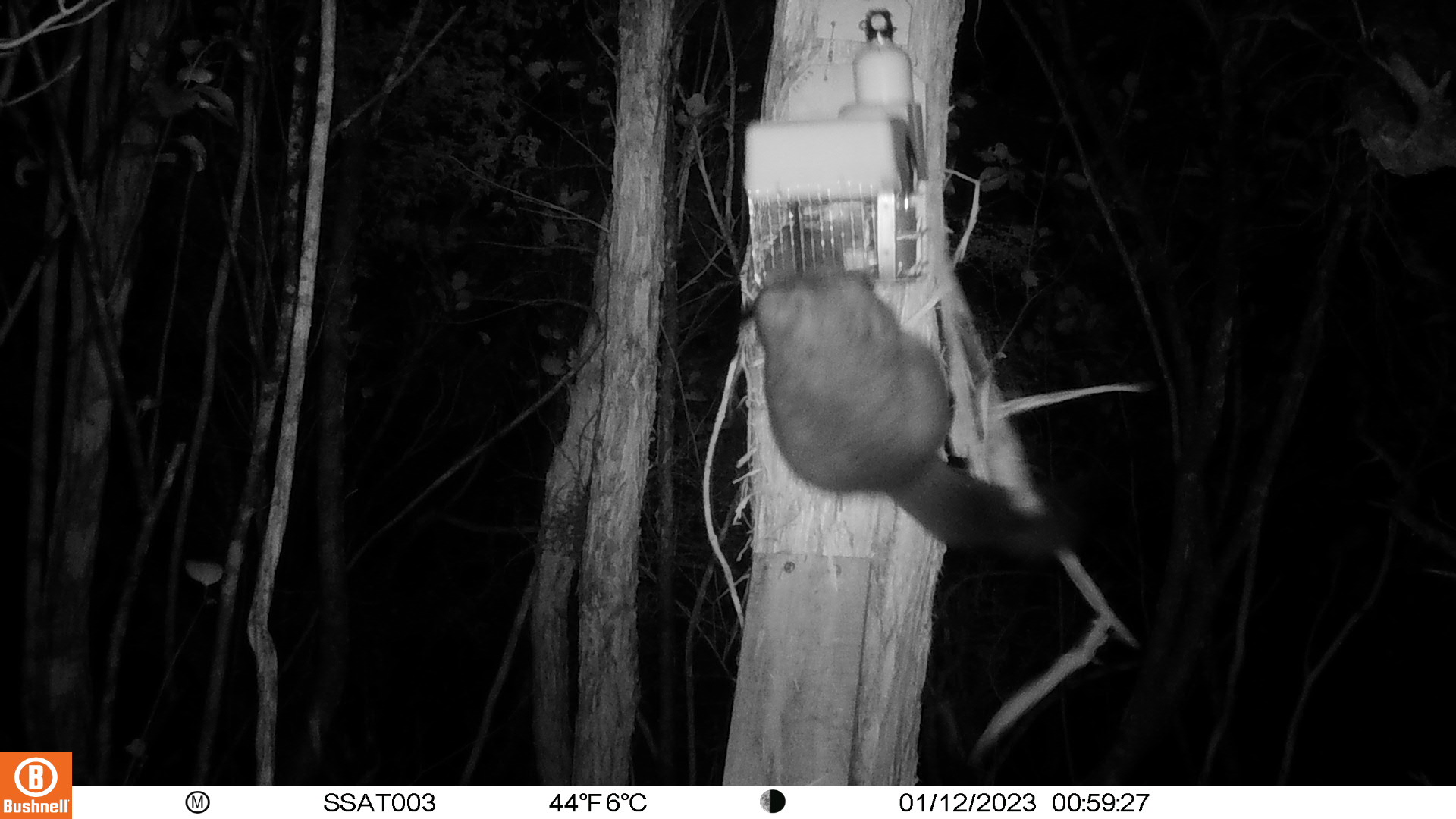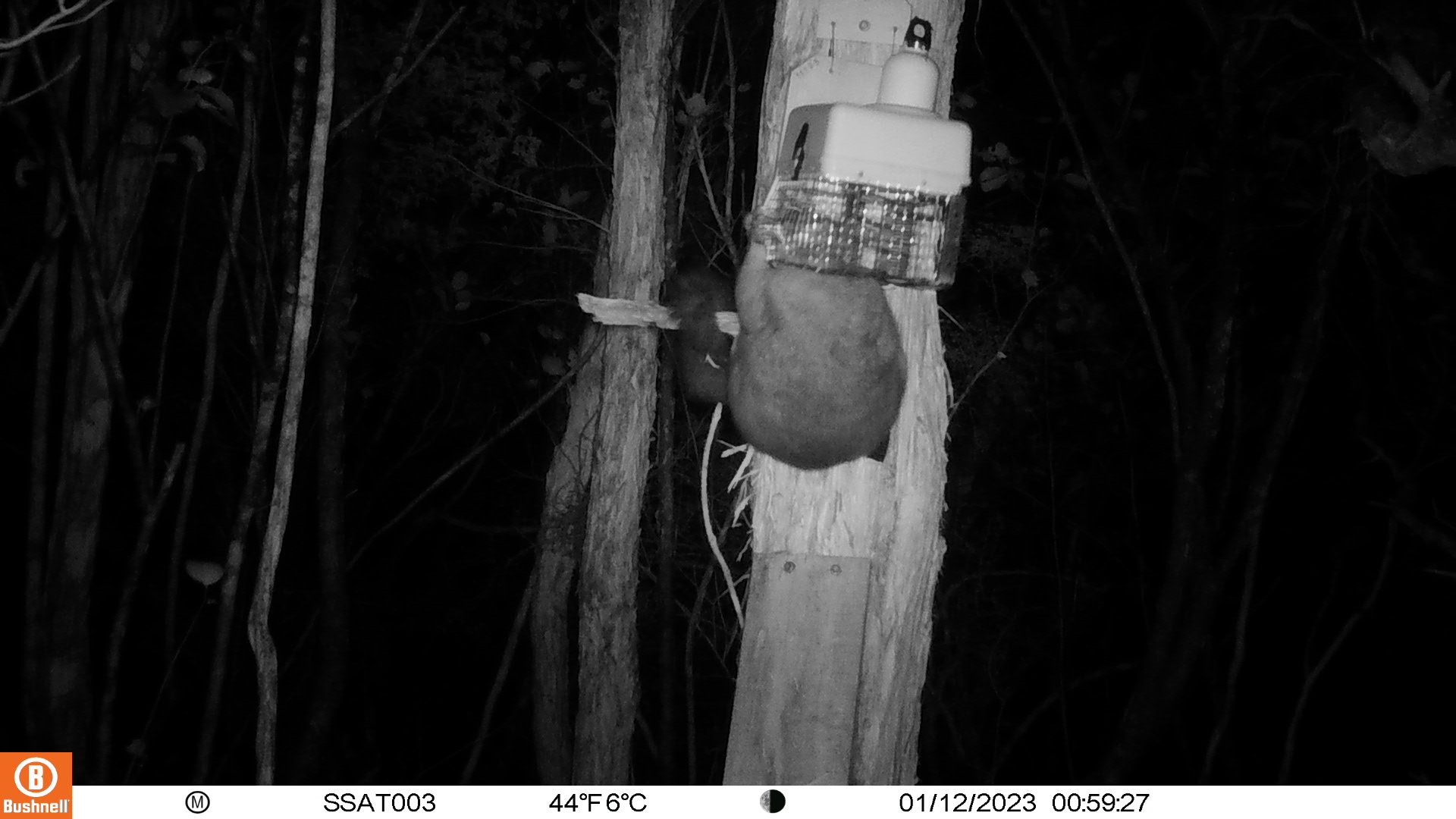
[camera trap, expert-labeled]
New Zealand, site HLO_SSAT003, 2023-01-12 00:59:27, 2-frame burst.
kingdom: Animalia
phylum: Chordata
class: Mammalia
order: Diprotodontia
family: Phalangeridae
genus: Trichosurus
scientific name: Trichosurus vulpecula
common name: common brushtail possum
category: possum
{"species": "possum (common brushtail possum) (Trichosurus vulpecula)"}